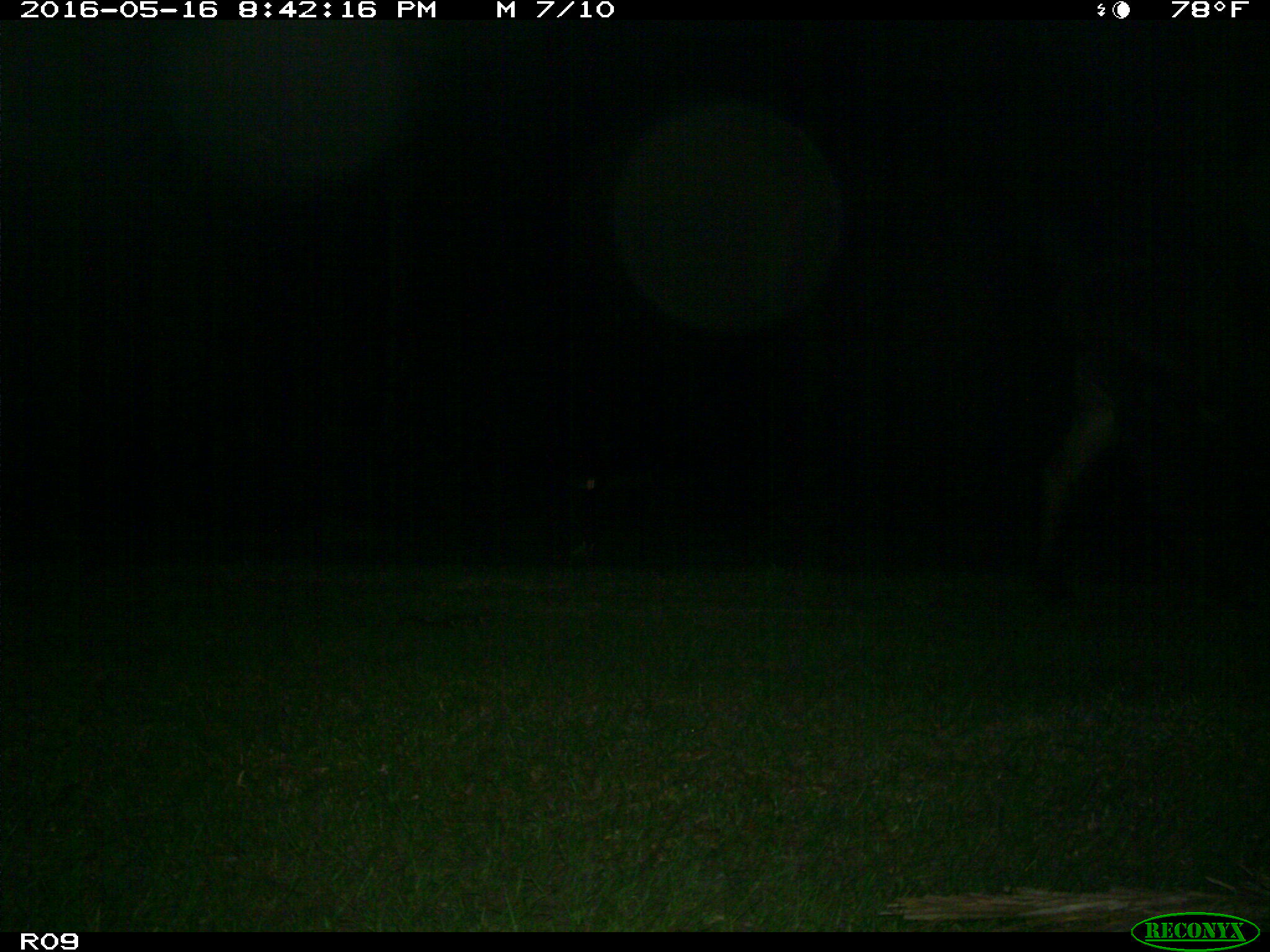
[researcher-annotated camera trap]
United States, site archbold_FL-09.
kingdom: Animalia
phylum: Chordata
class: Mammalia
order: Artiodactyla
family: Bovidae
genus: Bos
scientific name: Bos taurus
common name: domestic cow